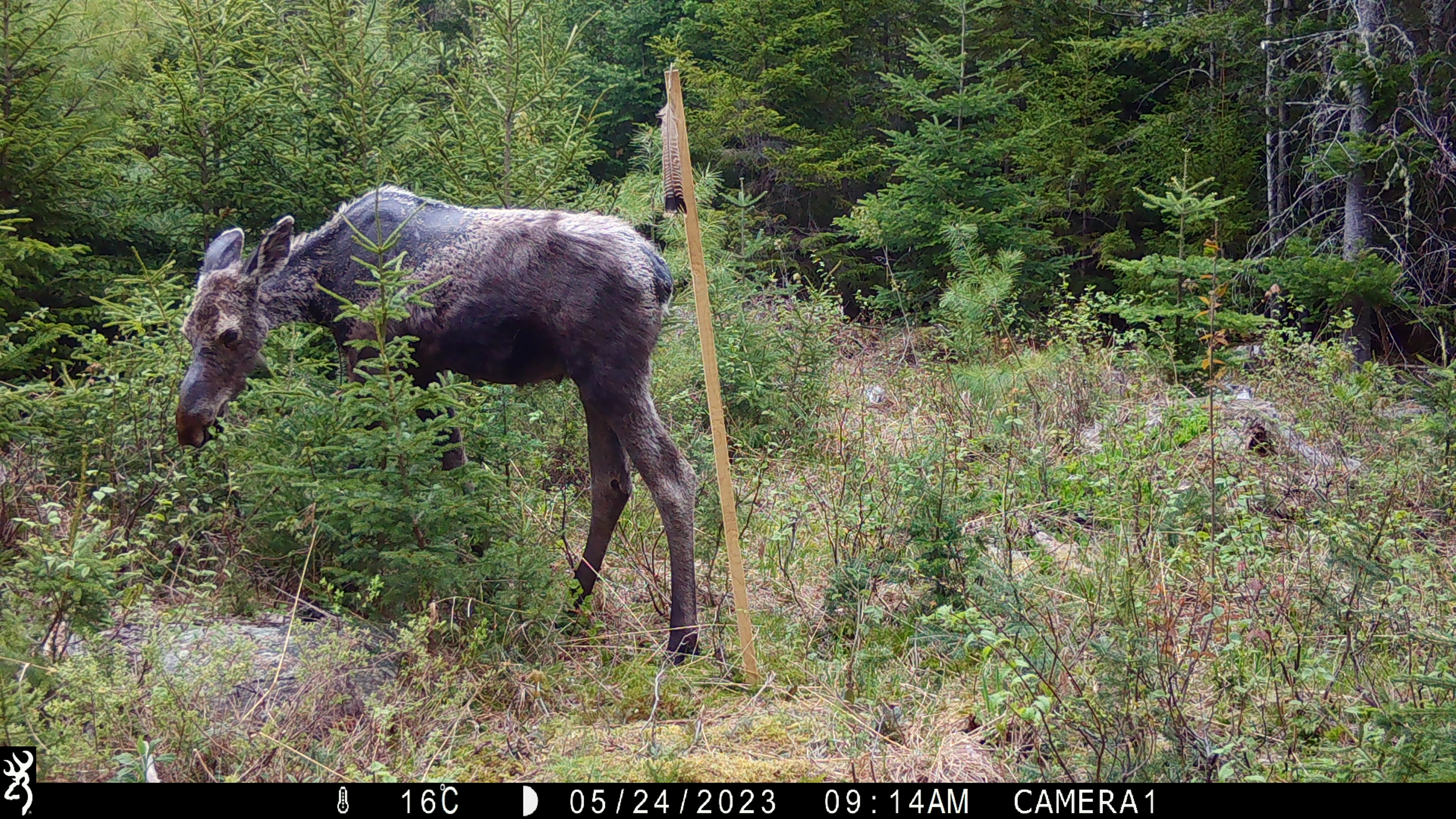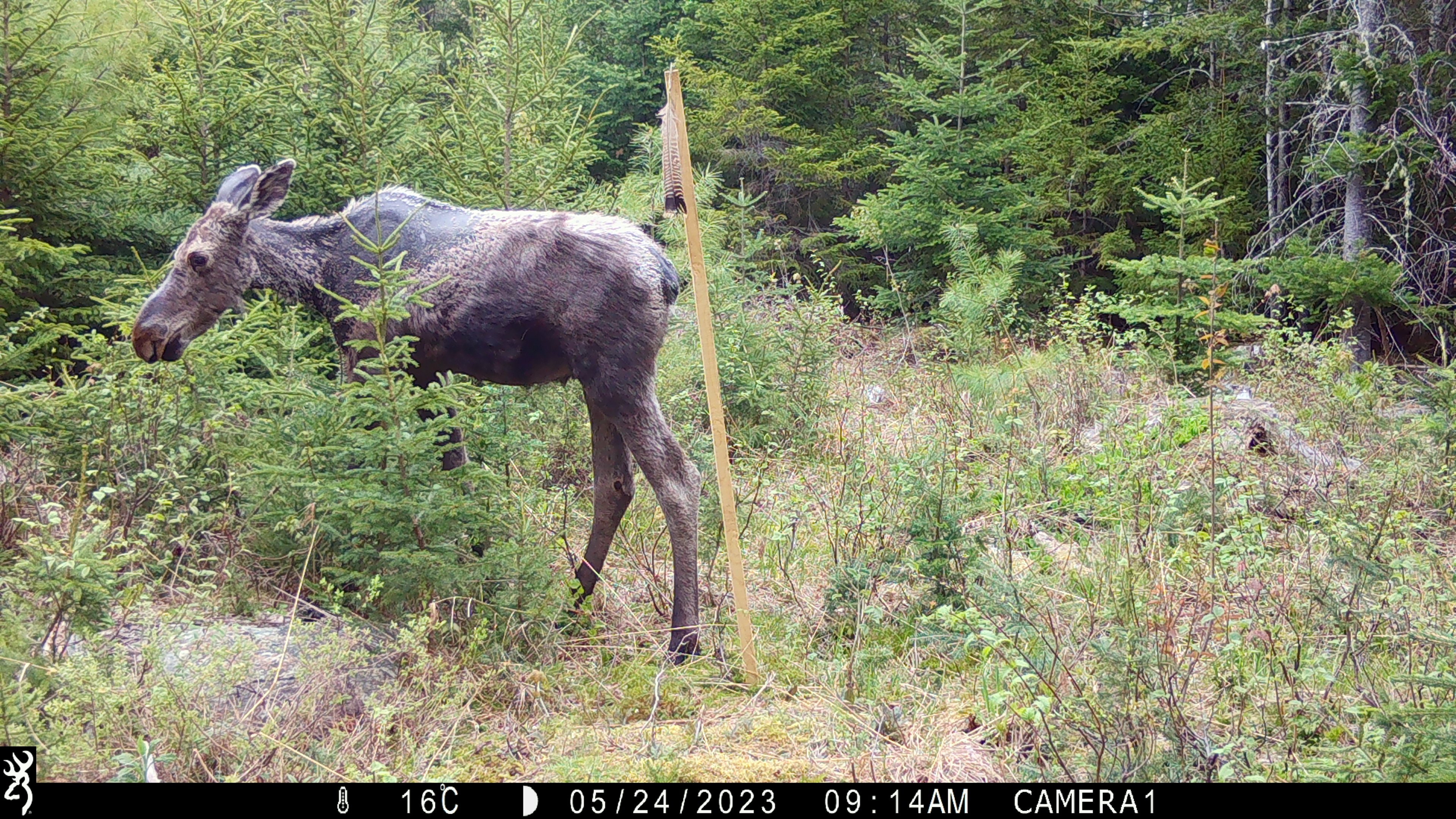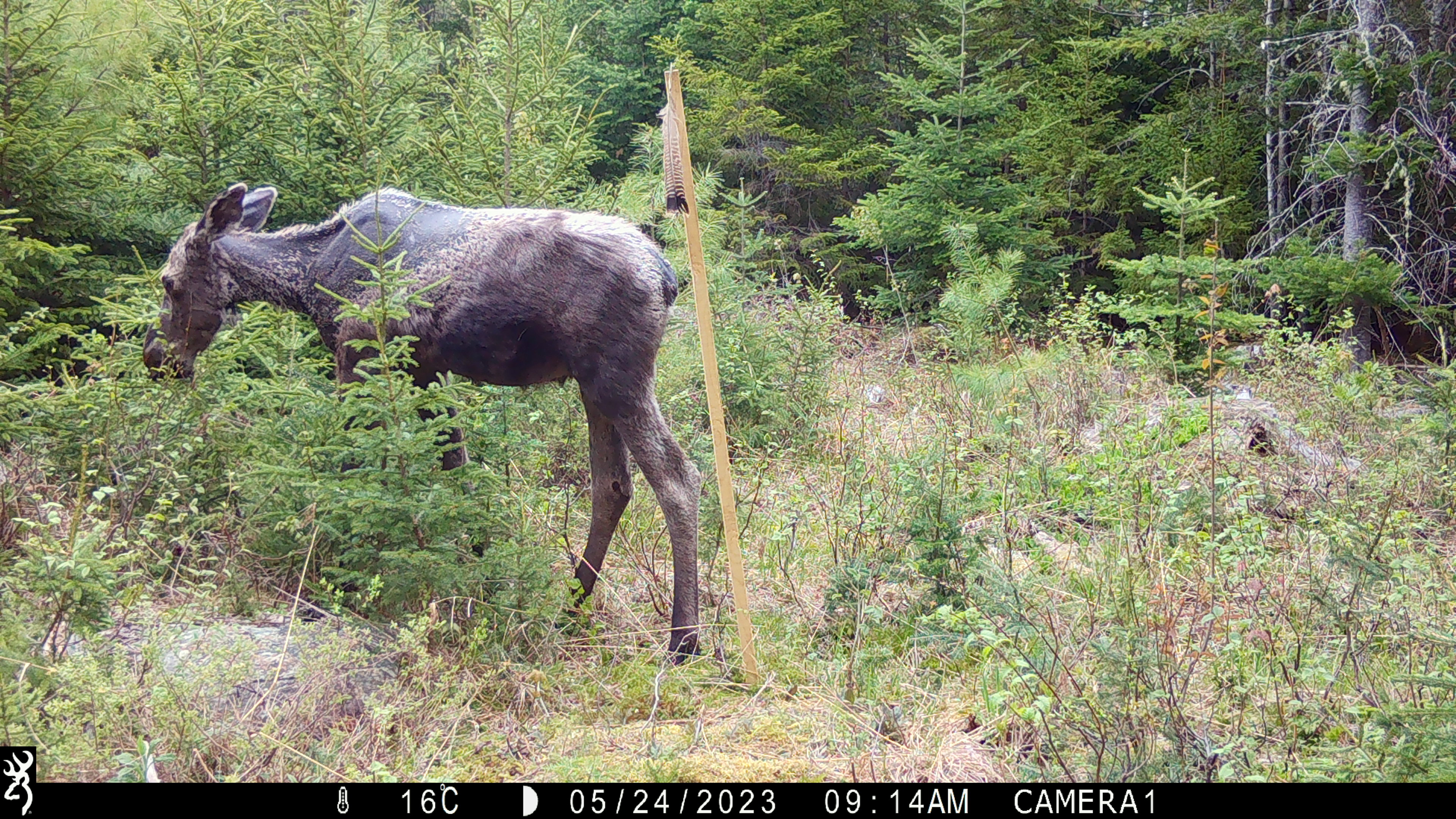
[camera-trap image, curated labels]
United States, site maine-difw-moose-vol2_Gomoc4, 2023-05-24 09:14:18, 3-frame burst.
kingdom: Animalia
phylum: Chordata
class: Mammalia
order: Artiodactyla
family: Cervidae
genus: Alces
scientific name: Alces alces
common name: moose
Moose (Alces alces).